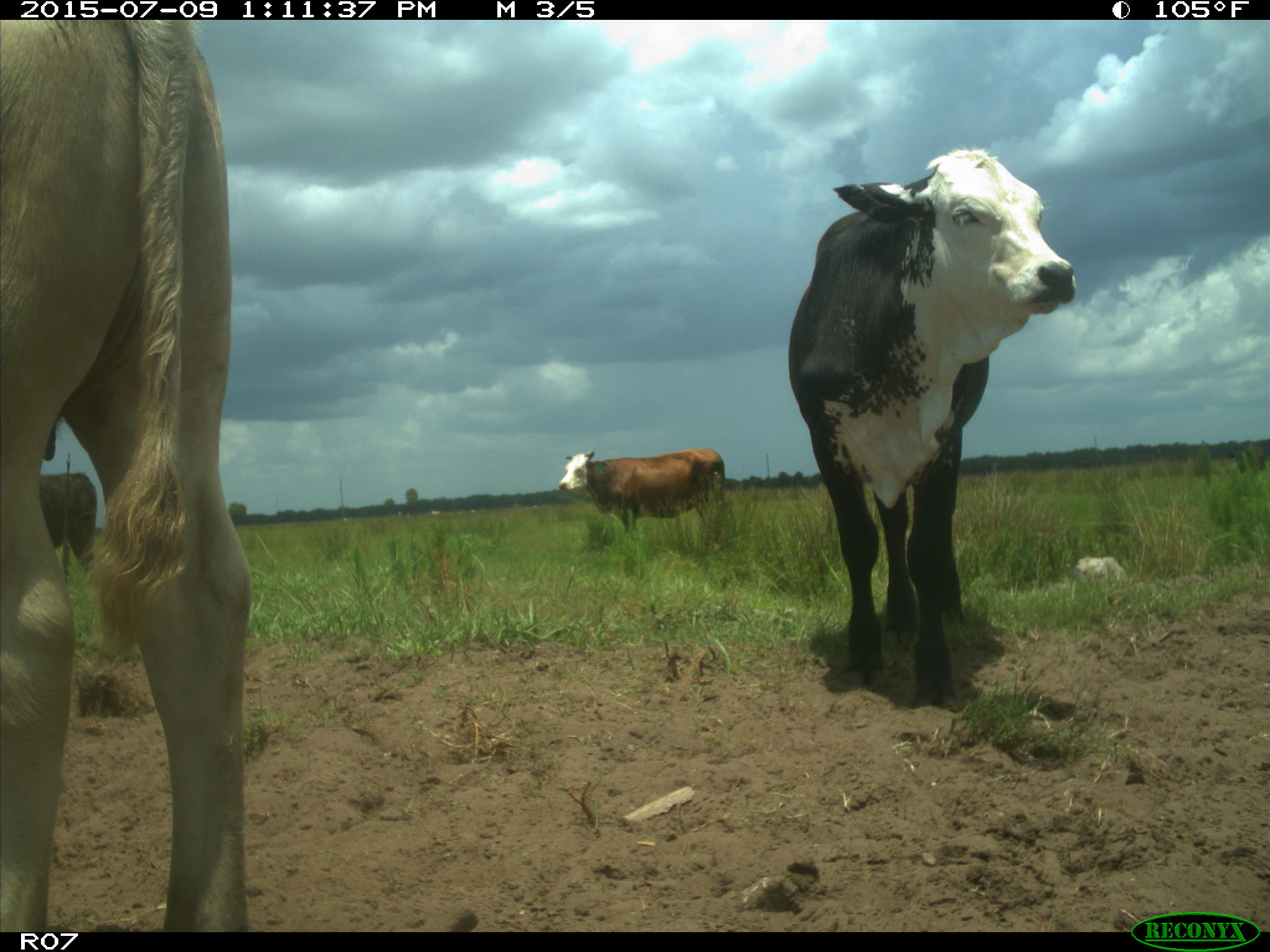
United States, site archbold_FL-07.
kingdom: Animalia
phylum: Chordata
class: Mammalia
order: Artiodactyla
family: Bovidae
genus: Bos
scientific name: Bos taurus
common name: domestic cow